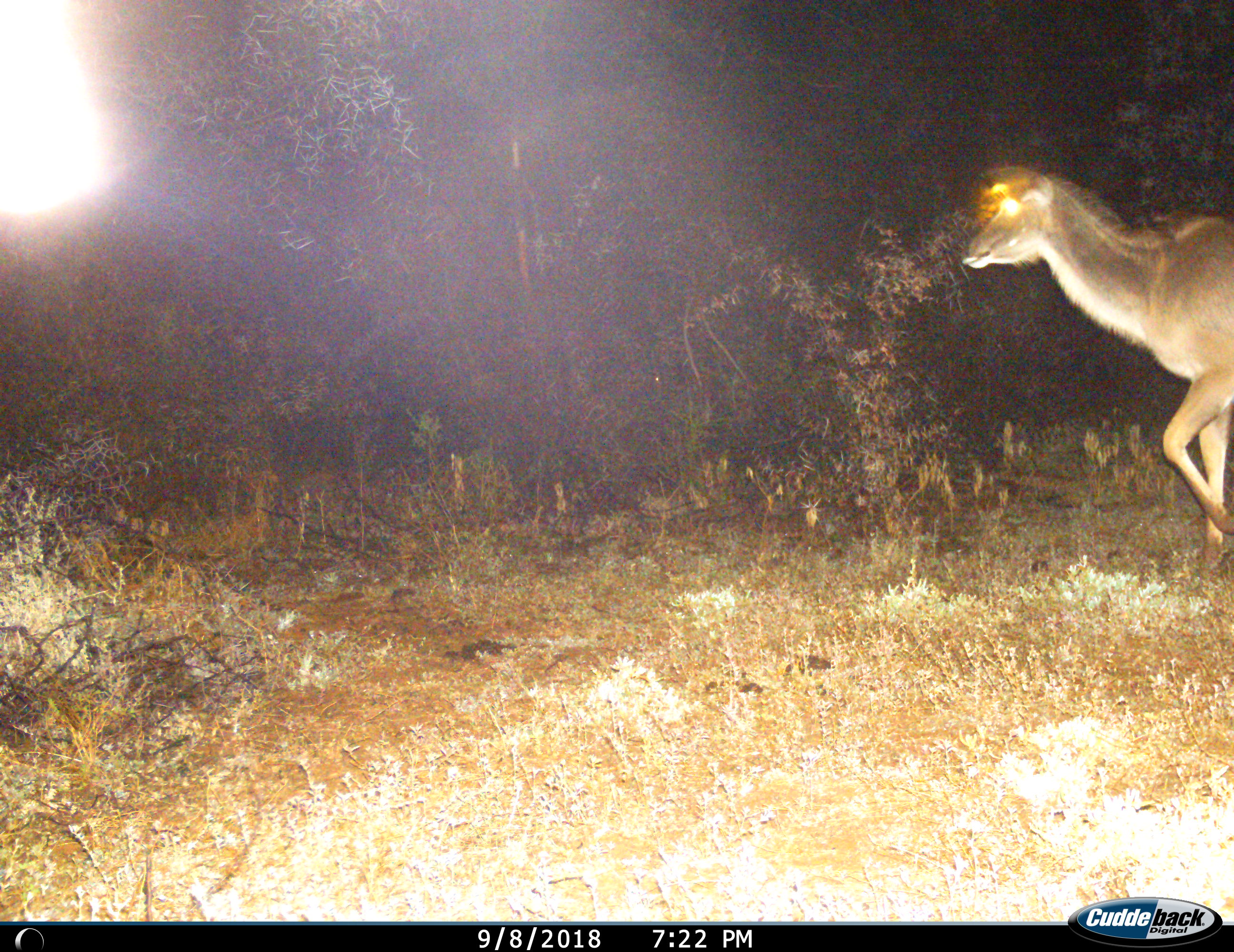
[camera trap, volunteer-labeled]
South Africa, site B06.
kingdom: Animalia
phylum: Chordata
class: Mammalia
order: Artiodactyla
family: Bovidae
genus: Tragelaphus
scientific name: Tragelaphus strepsiceros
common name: greater kudu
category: kudu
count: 1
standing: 22%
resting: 0%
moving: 89%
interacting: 0%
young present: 0%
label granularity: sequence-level